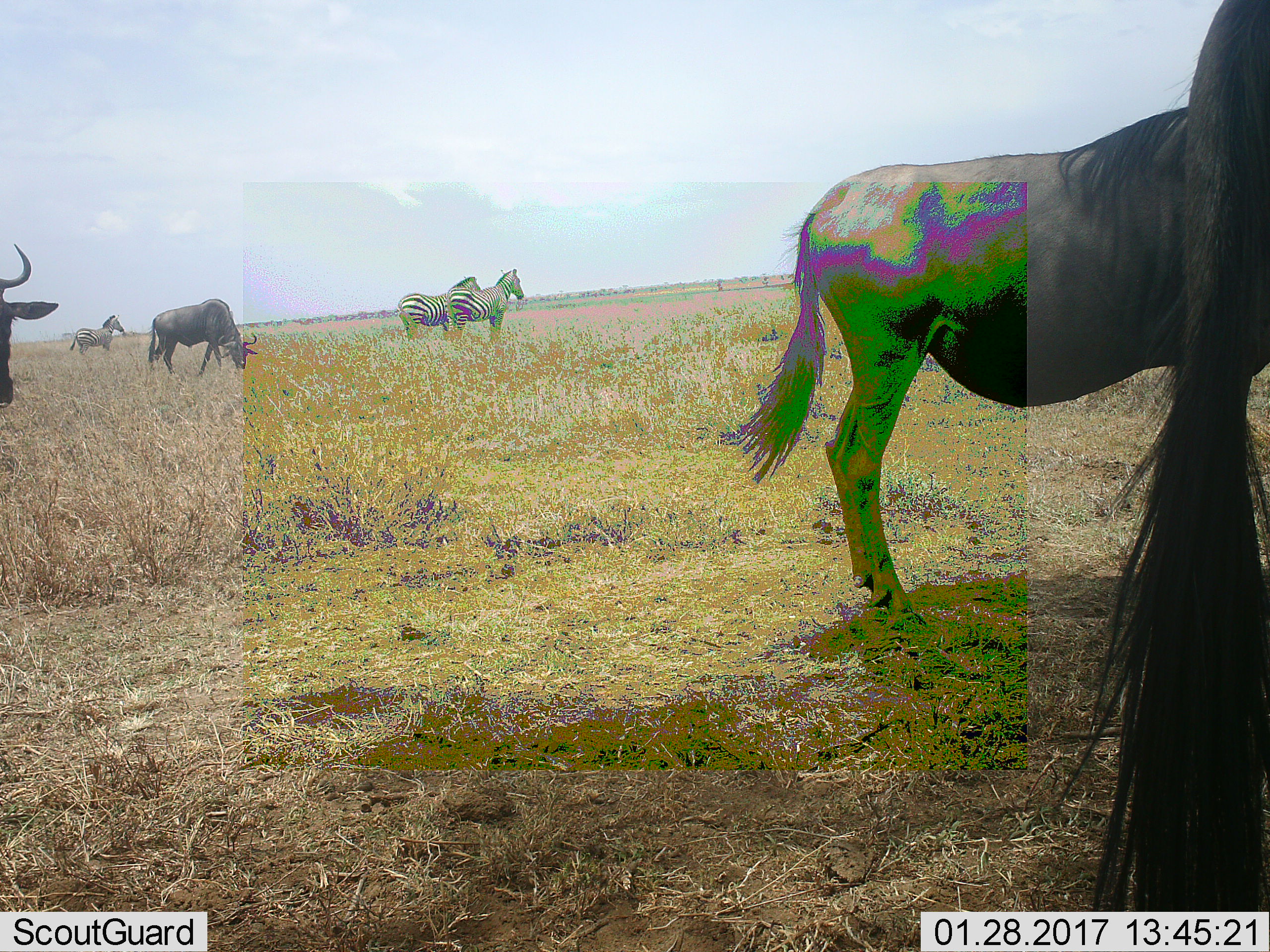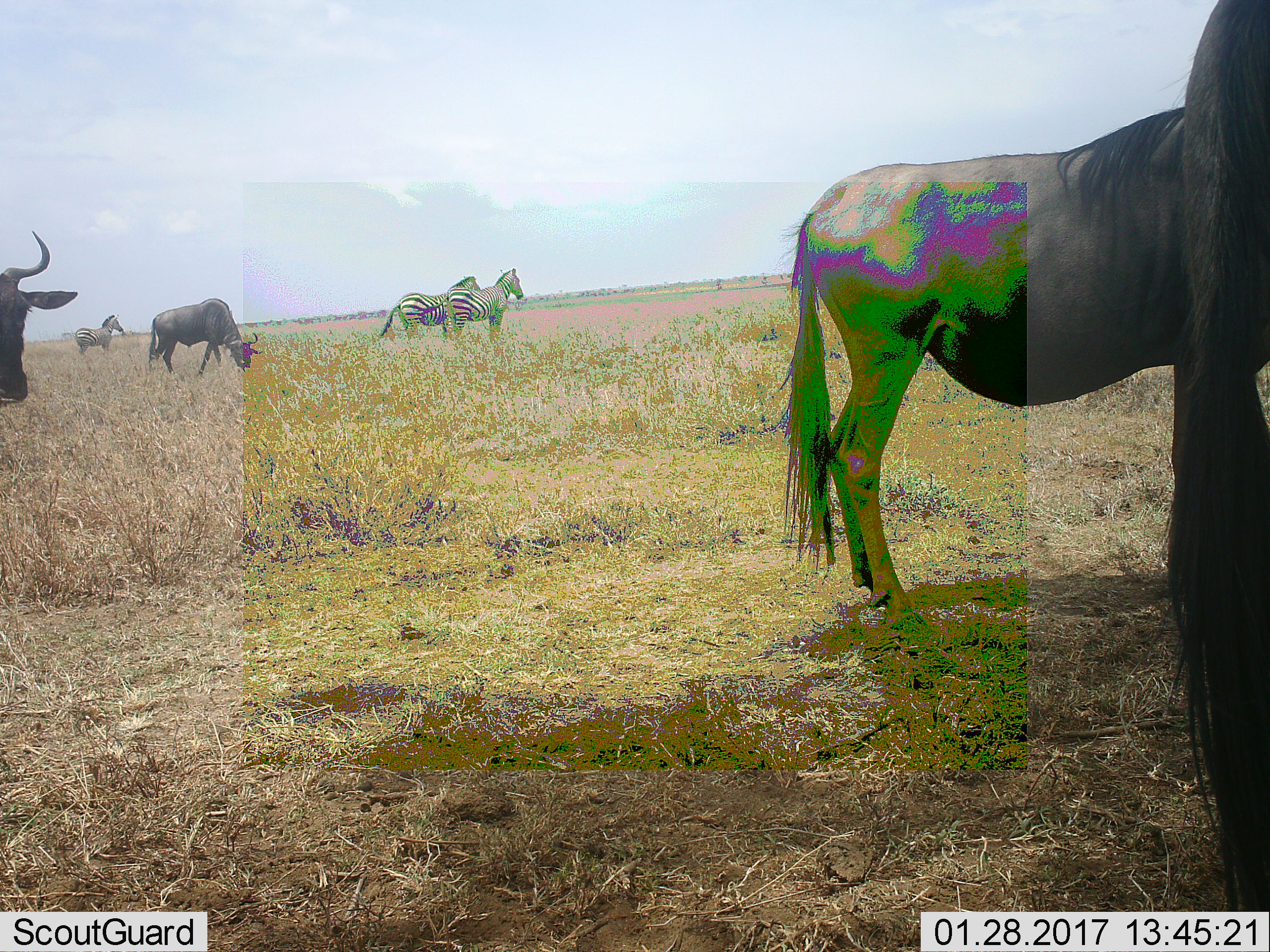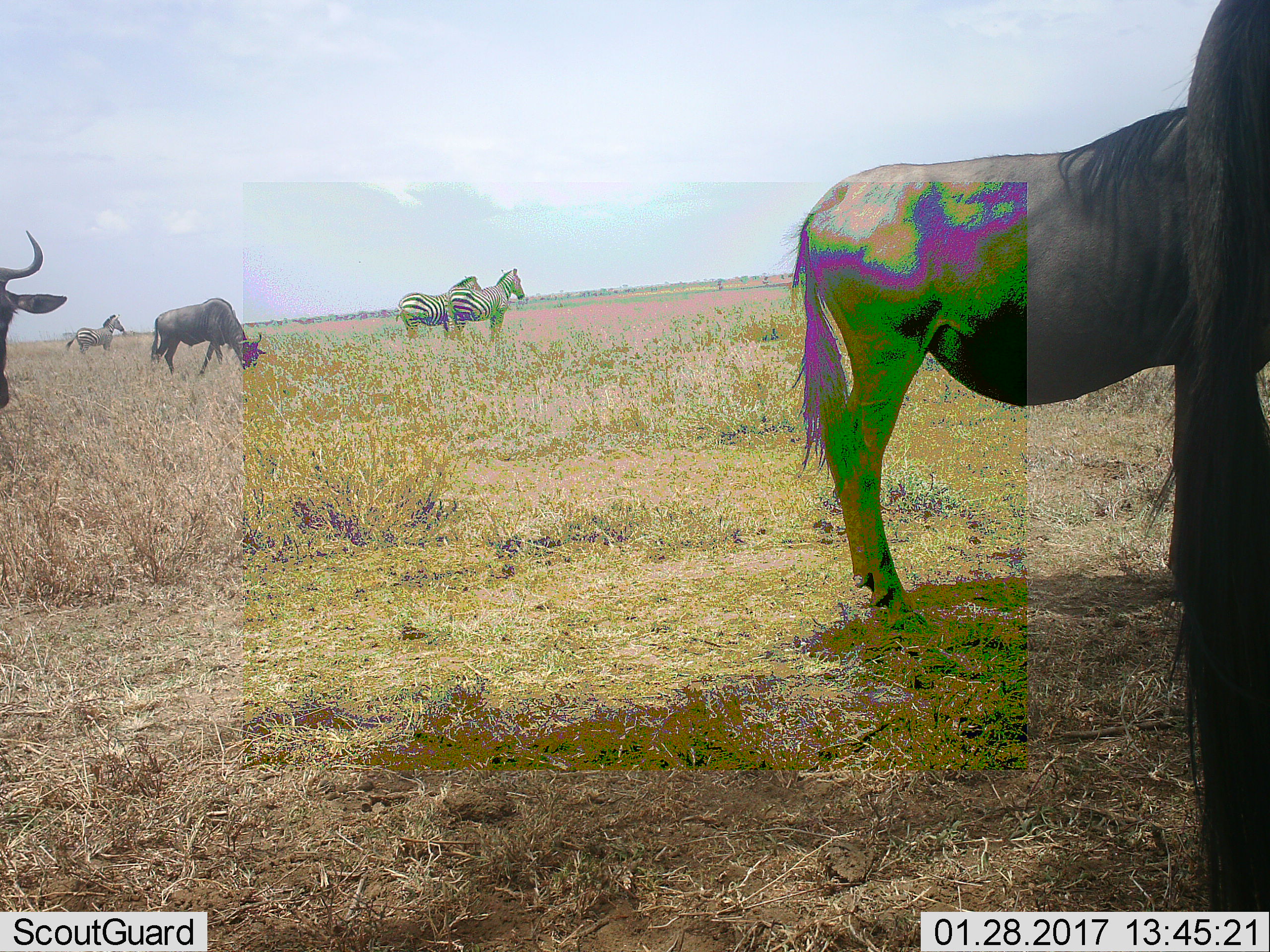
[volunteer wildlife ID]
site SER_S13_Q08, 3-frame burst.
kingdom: Animalia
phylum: Chordata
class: Mammalia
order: Artiodactyla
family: Bovidae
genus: Connochaetes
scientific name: Connochaetes taurinus taurinus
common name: blue wildebeest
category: wildebeestblue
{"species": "wildebeestblue (blue wildebeest) (Connochaetes taurinus taurinus)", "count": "4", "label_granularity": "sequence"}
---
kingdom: Animalia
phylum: Chordata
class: Mammalia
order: Perissodactyla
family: Equidae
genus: Equus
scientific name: Equus quagga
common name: plains zebra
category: zebraplains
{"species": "zebraplains (plains zebra) (Equus quagga)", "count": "3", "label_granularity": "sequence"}